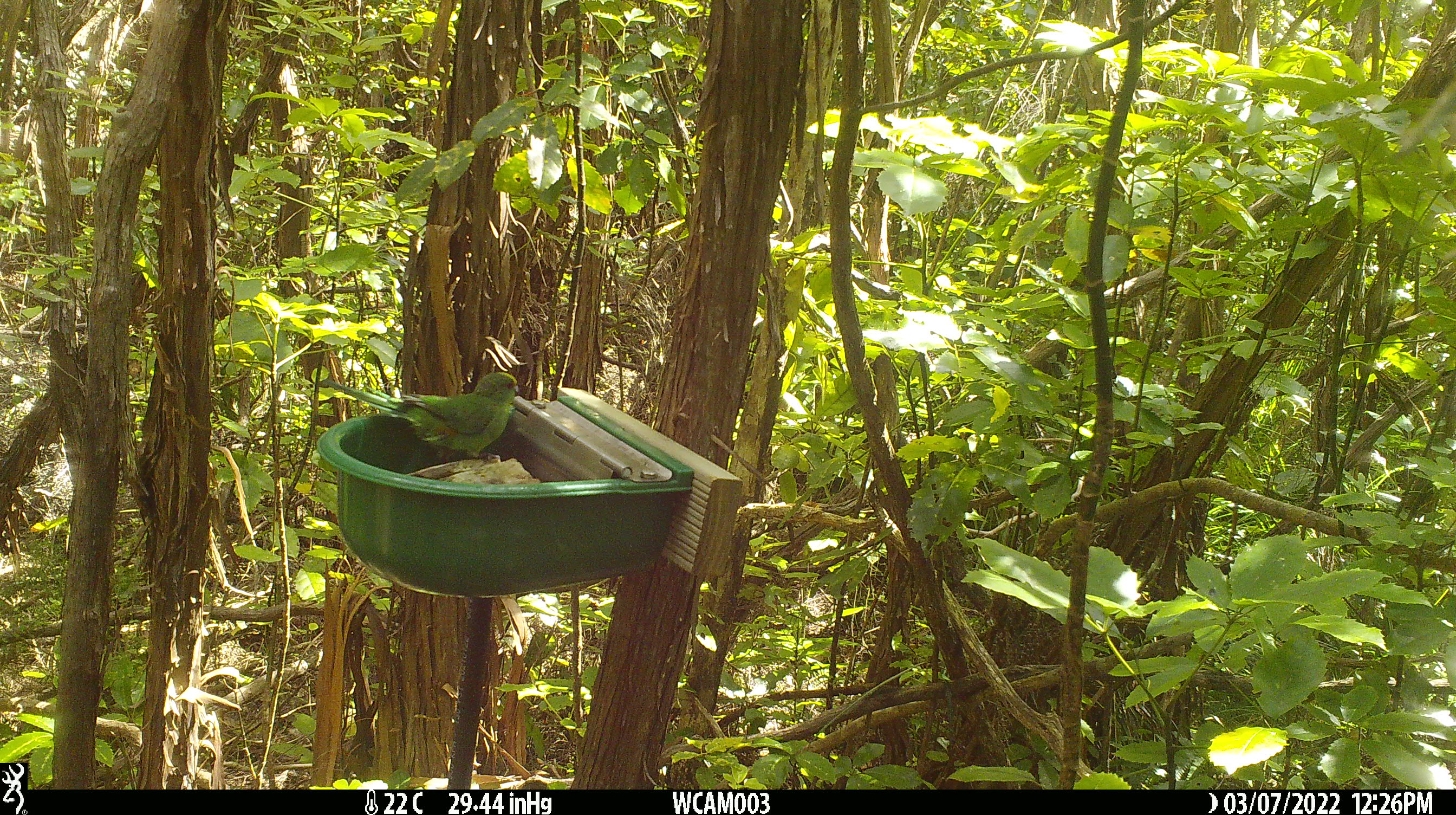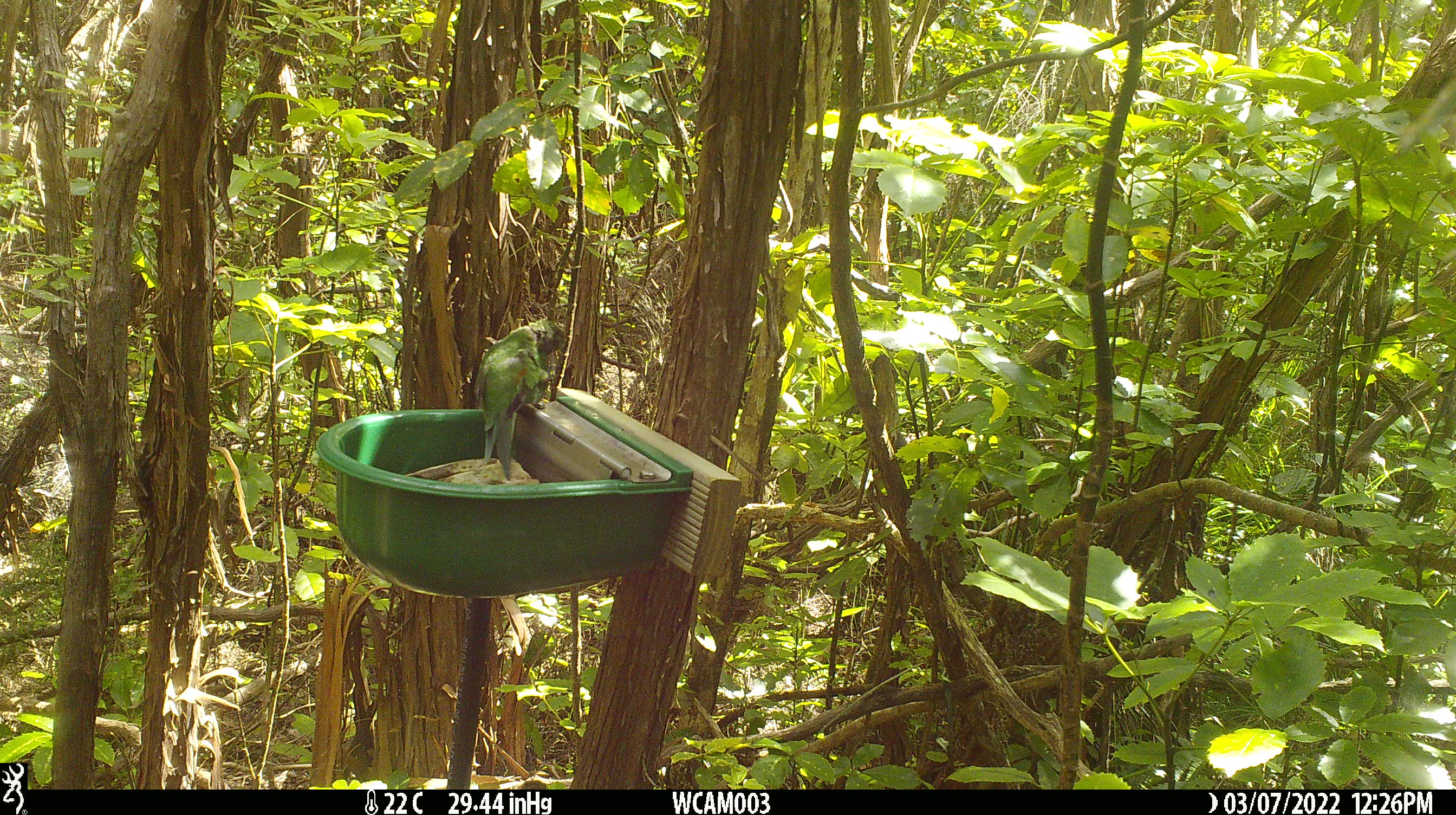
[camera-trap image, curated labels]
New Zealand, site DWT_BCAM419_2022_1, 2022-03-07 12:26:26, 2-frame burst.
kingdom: Animalia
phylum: Chordata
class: Aves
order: Psittaciformes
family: Psittaculidae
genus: Cyanoramphus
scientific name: Cyanoramphus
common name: parakeet